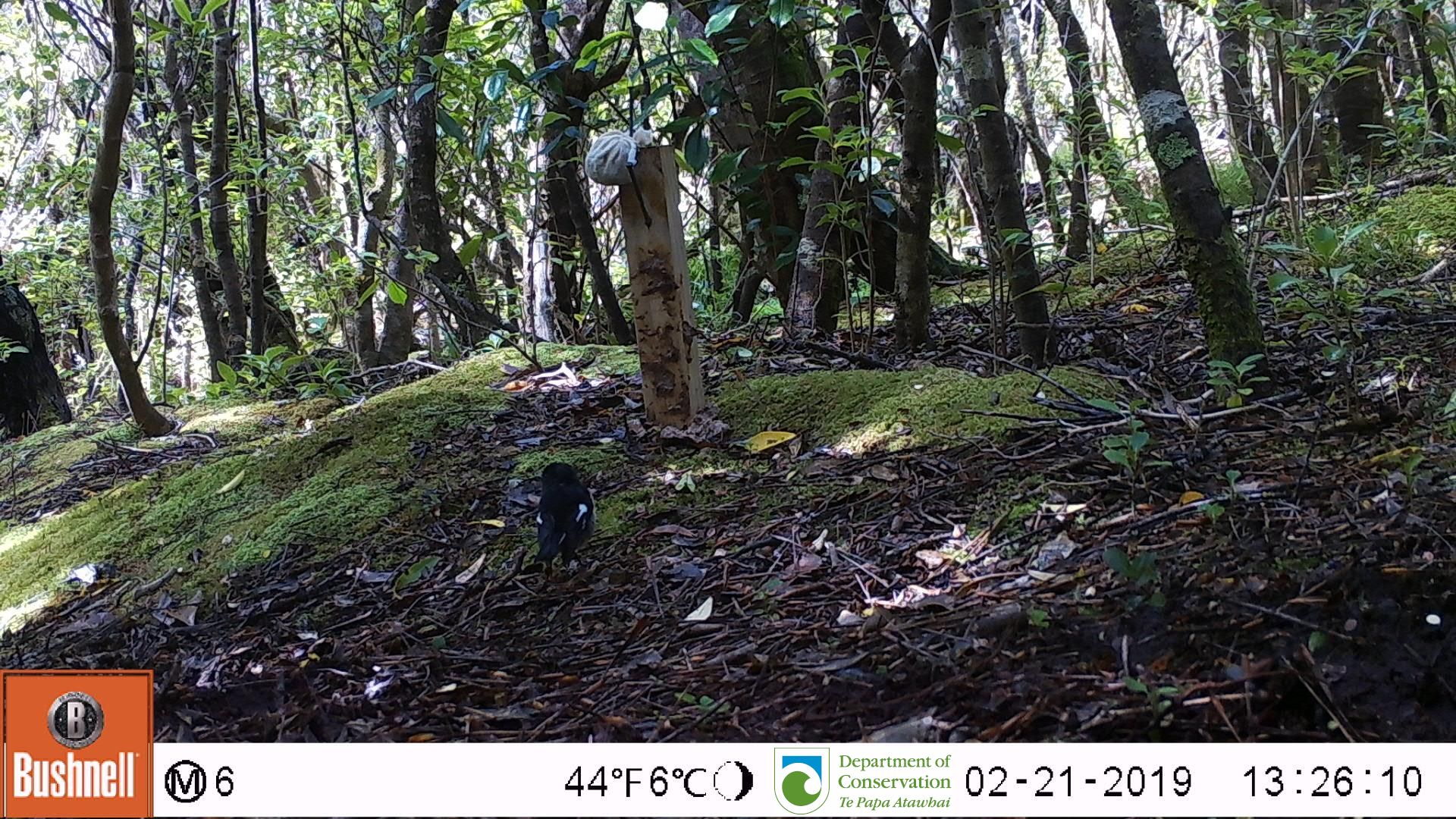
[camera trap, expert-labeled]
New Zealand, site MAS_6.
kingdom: Animalia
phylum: Chordata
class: Aves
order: Passeriformes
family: Petroicidae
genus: Petroica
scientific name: Petroica macrocephala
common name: tomtit